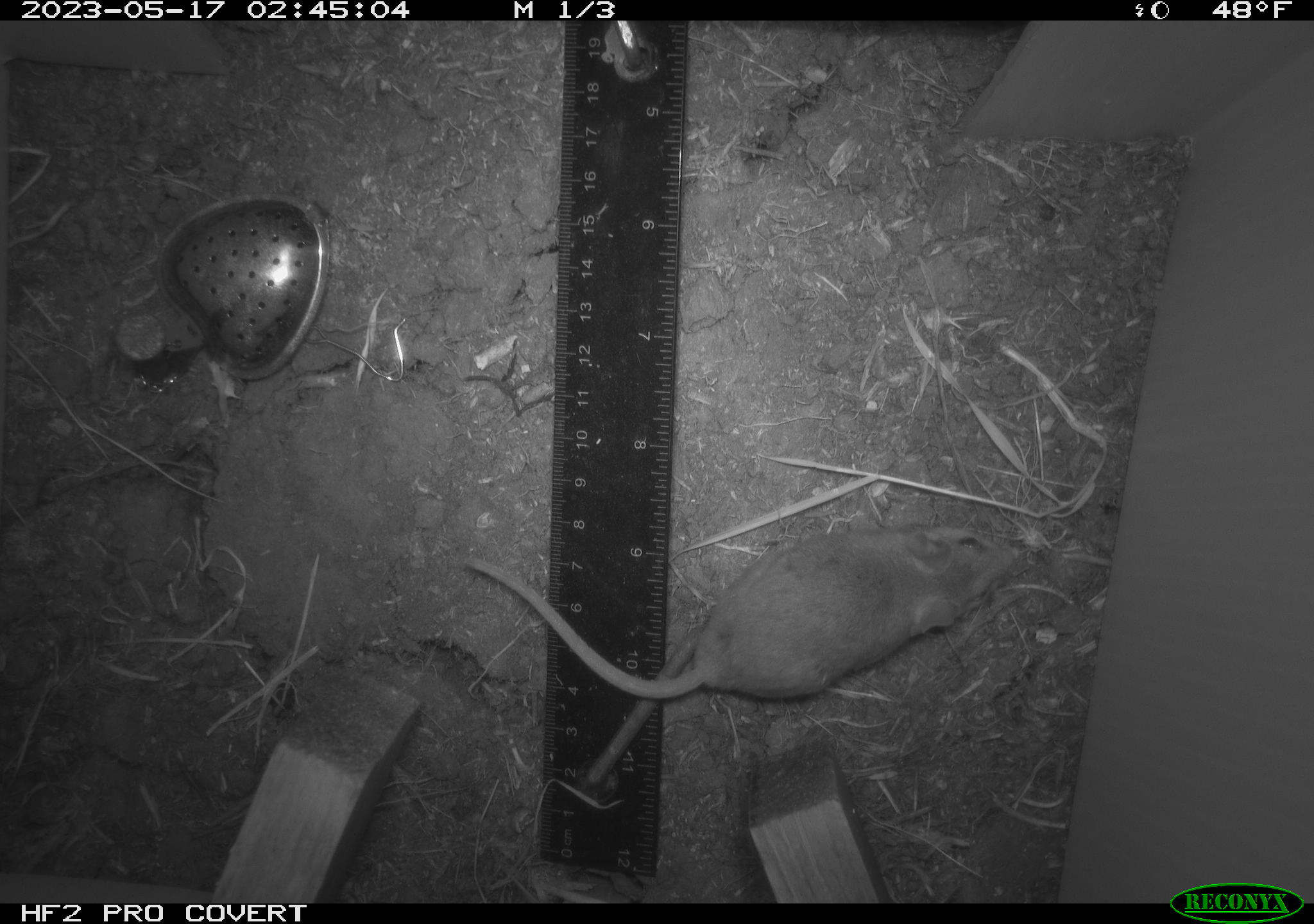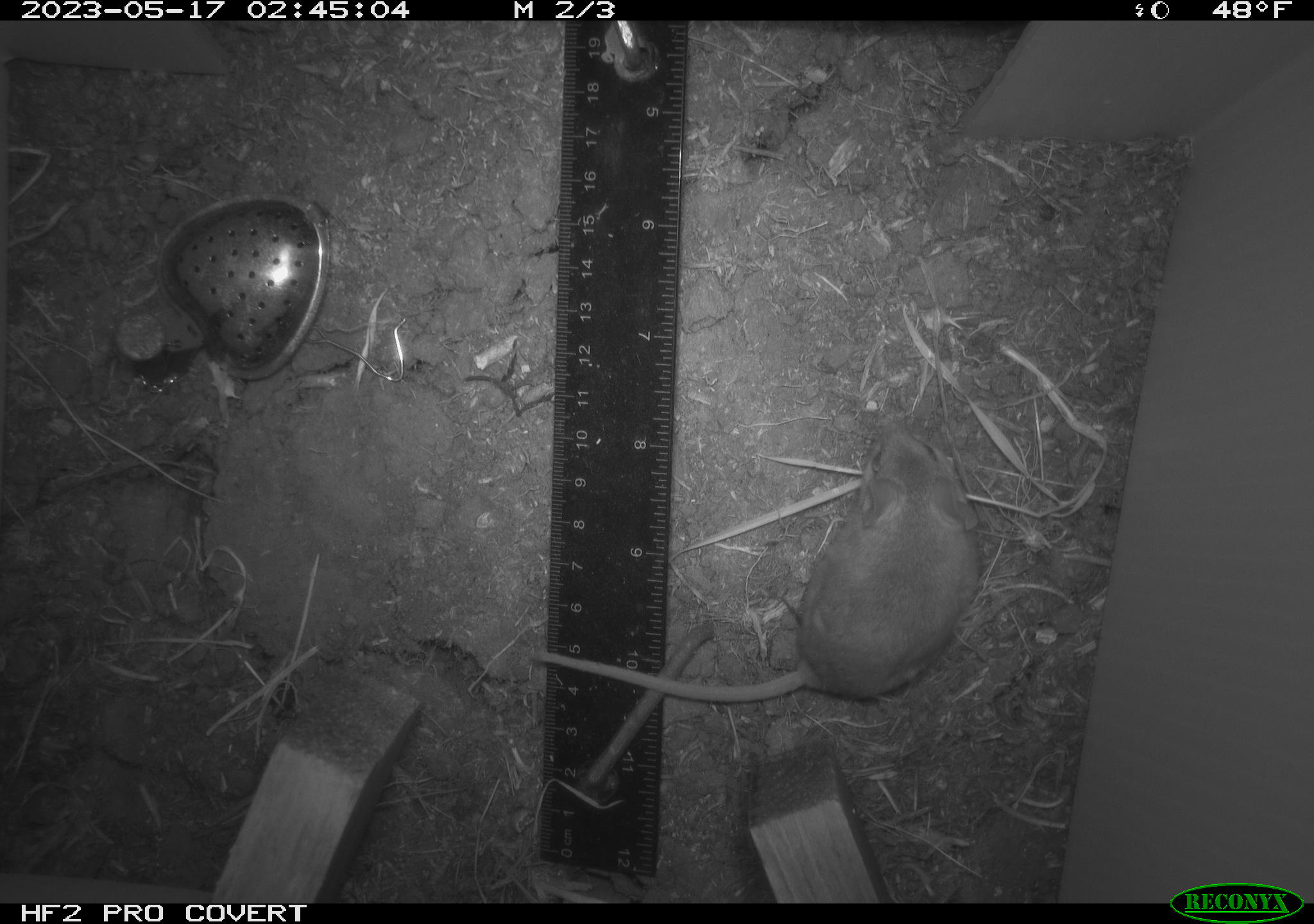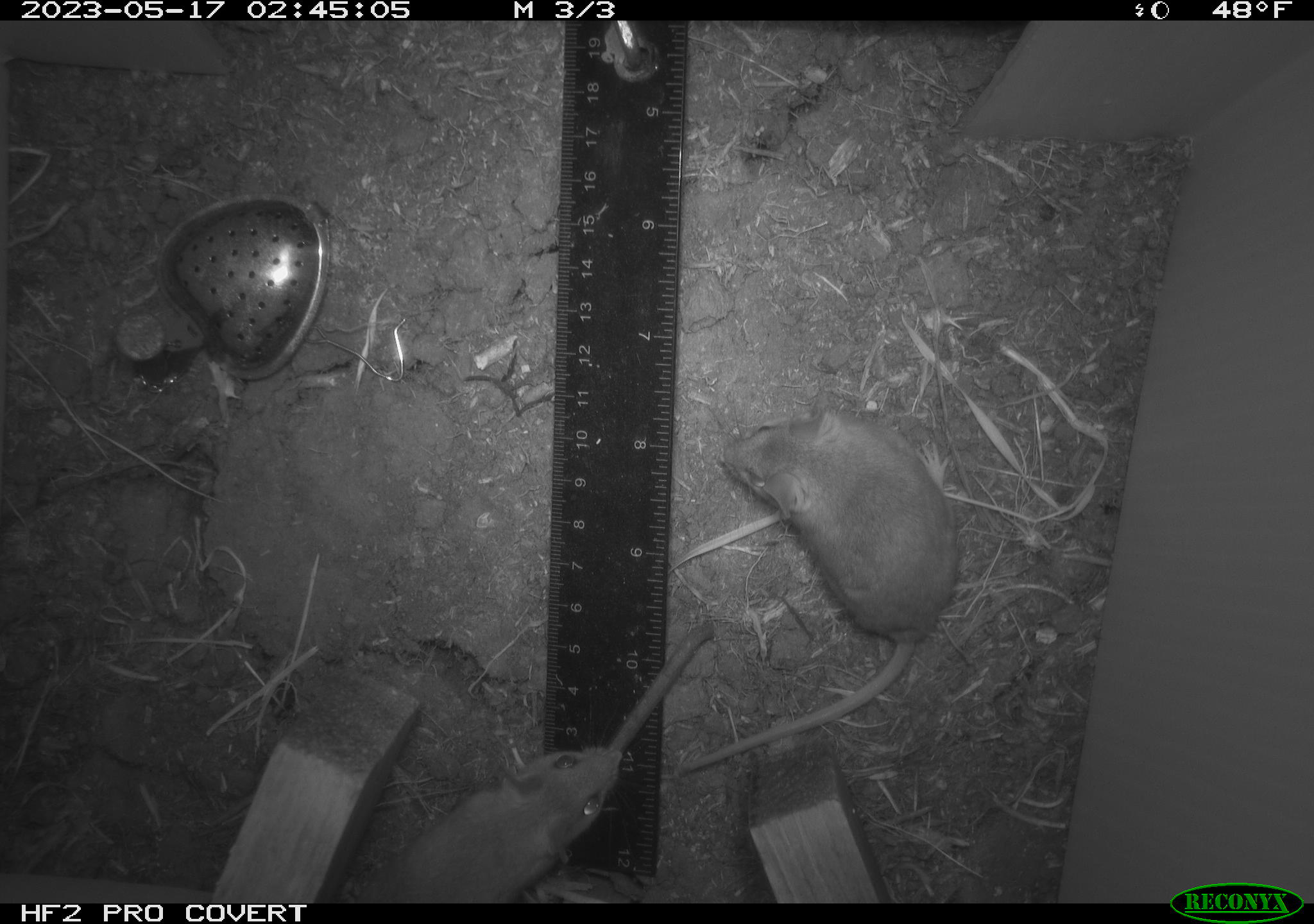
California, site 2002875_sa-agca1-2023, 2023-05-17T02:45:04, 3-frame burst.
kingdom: Animalia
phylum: Chordata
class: Mammalia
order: Rodentia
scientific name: Rodentia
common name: mouse species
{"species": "mouse species (Rodentia)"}